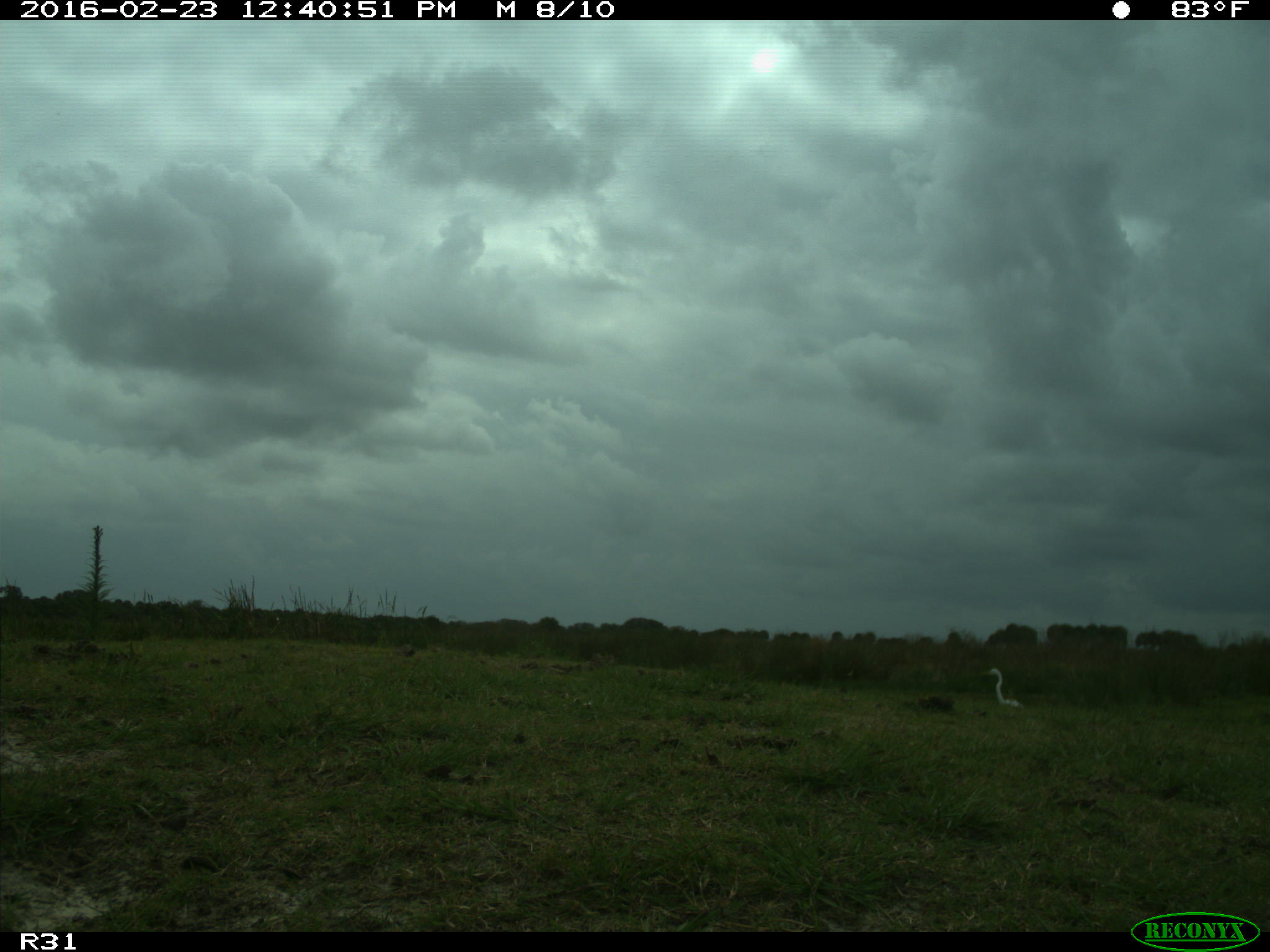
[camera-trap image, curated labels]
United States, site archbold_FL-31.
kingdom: Animalia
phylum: Chordata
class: Aves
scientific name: Aves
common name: birds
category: unidentified bird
Unidentified bird (birds) (Aves).